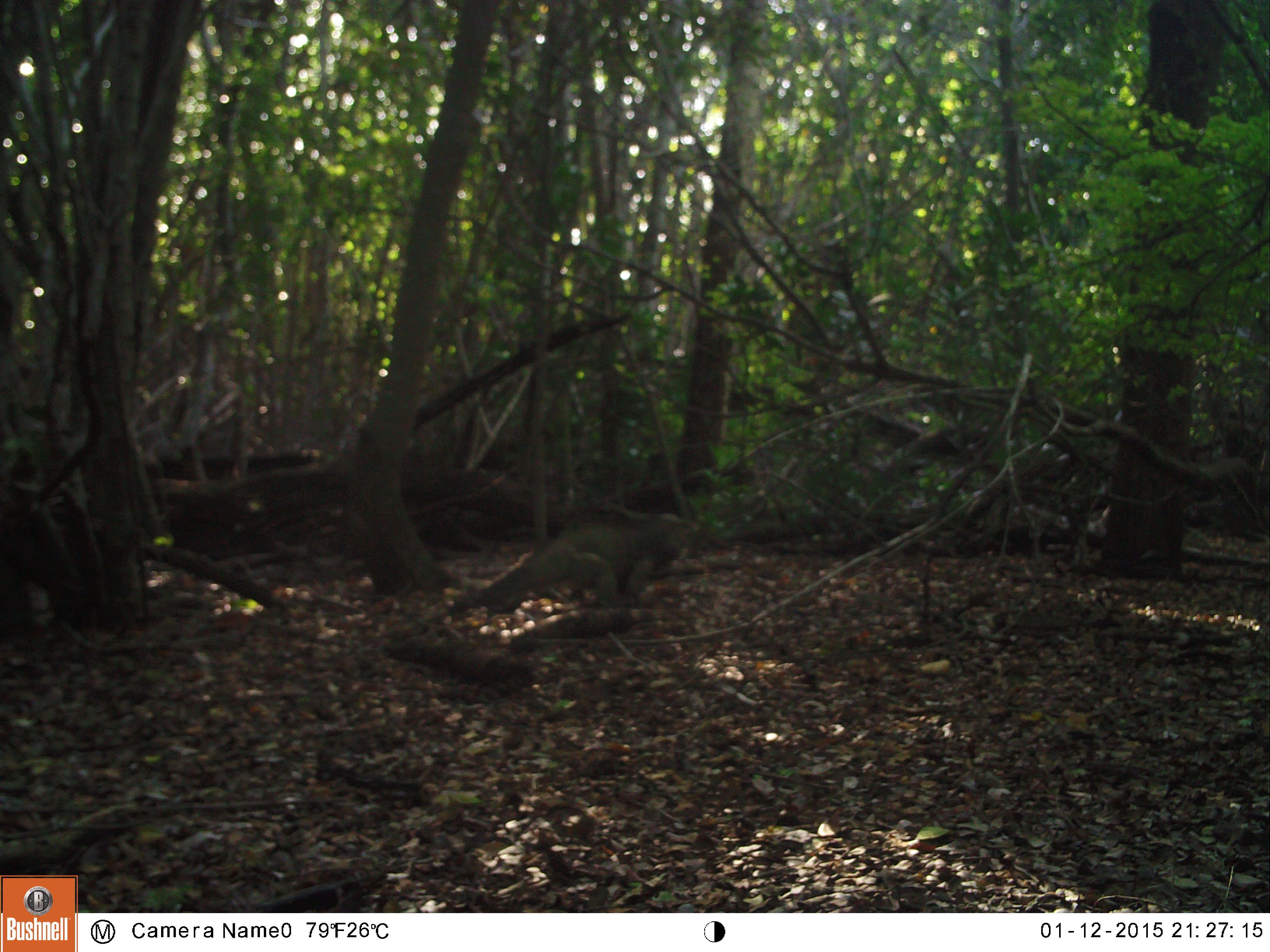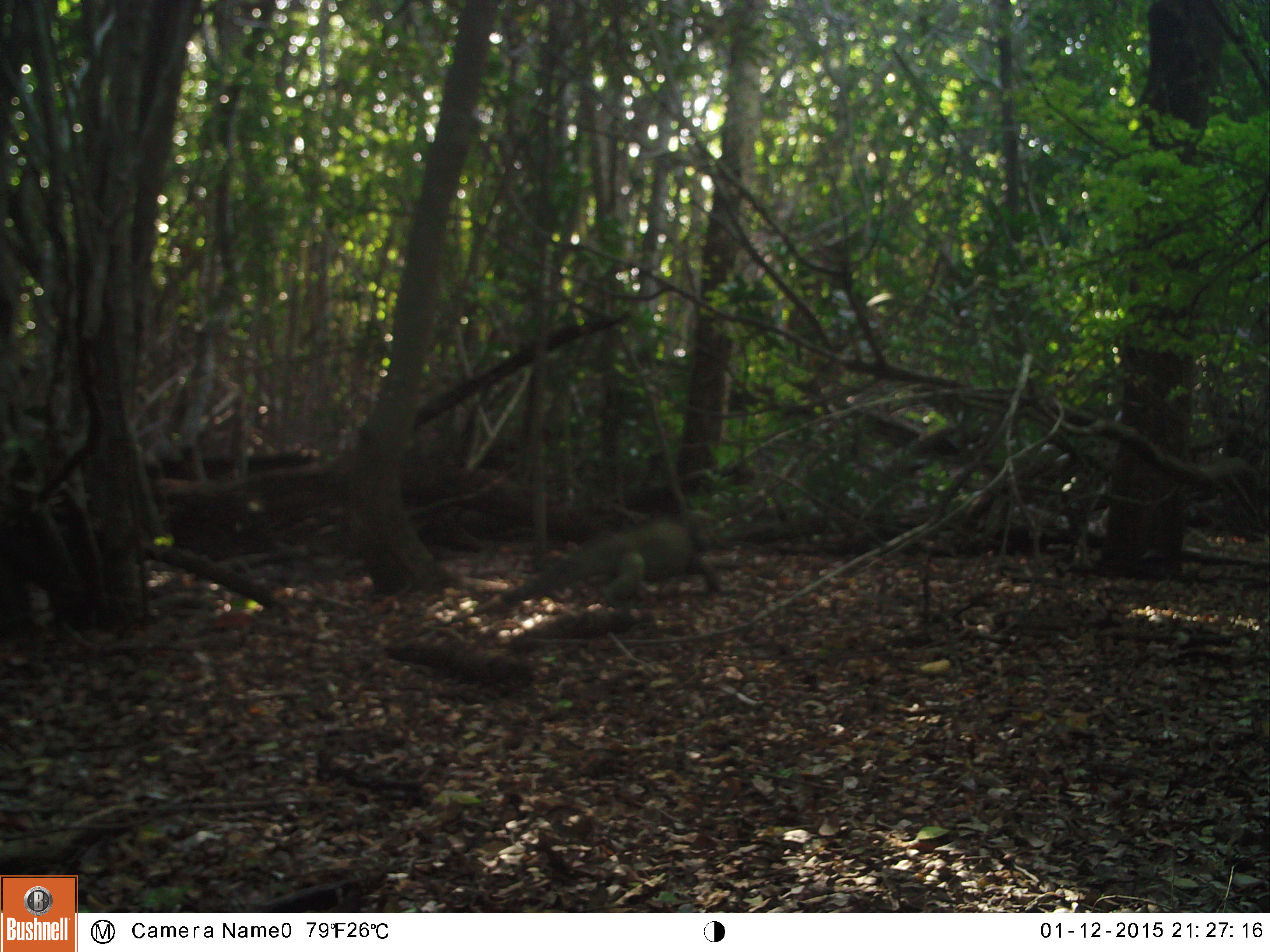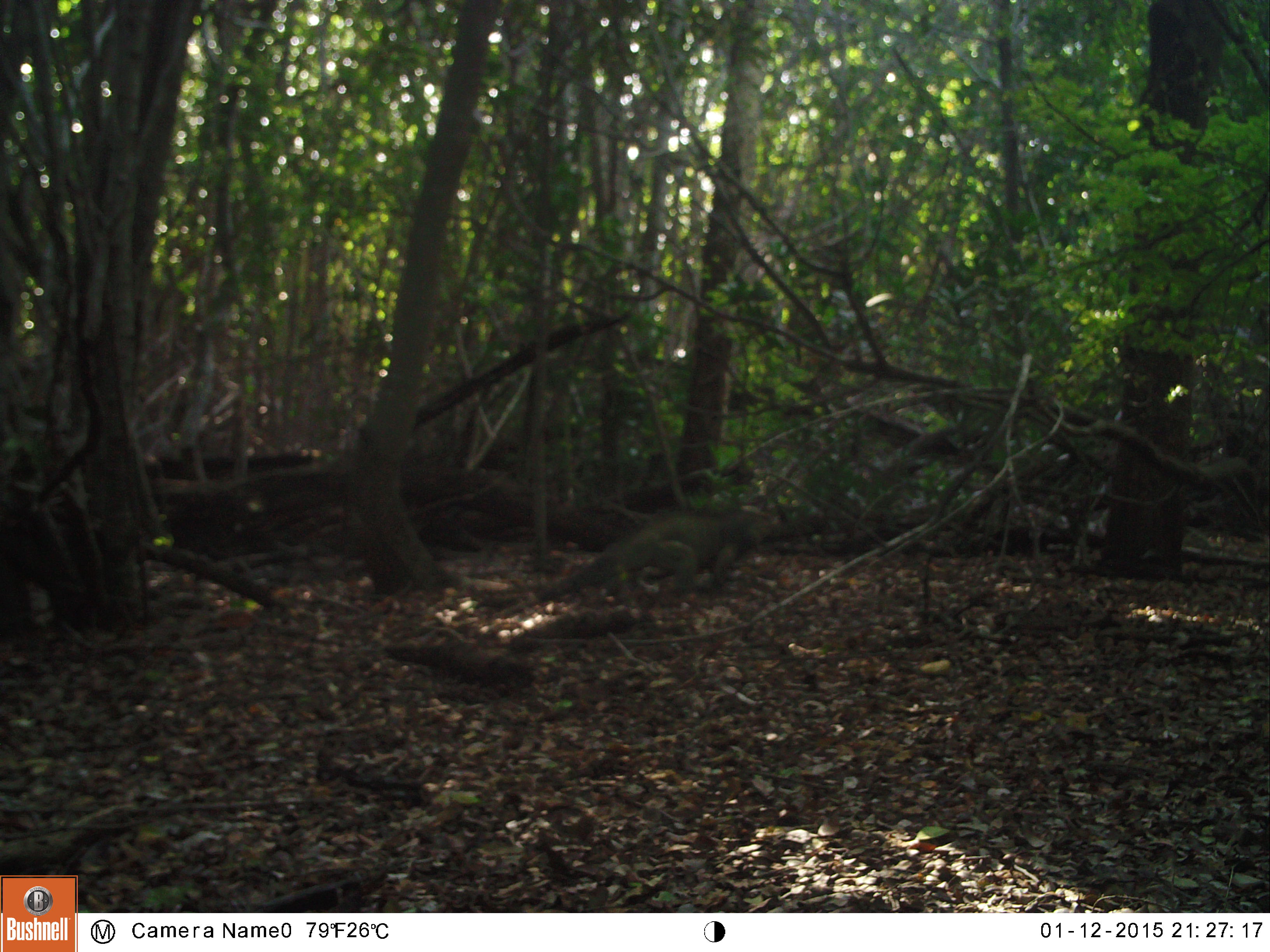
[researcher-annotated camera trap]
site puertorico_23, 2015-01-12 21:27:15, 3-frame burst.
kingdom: Animalia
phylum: Chordata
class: Reptilia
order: Squamata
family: Iguanidae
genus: Iguana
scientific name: Iguana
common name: typical iguanas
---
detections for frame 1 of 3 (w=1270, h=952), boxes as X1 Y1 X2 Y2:
iguana: 469 509 698 612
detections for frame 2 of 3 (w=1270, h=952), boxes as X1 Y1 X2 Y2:
iguana: 522 516 716 607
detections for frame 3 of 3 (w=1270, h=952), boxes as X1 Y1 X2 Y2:
iguana: 558 505 766 599